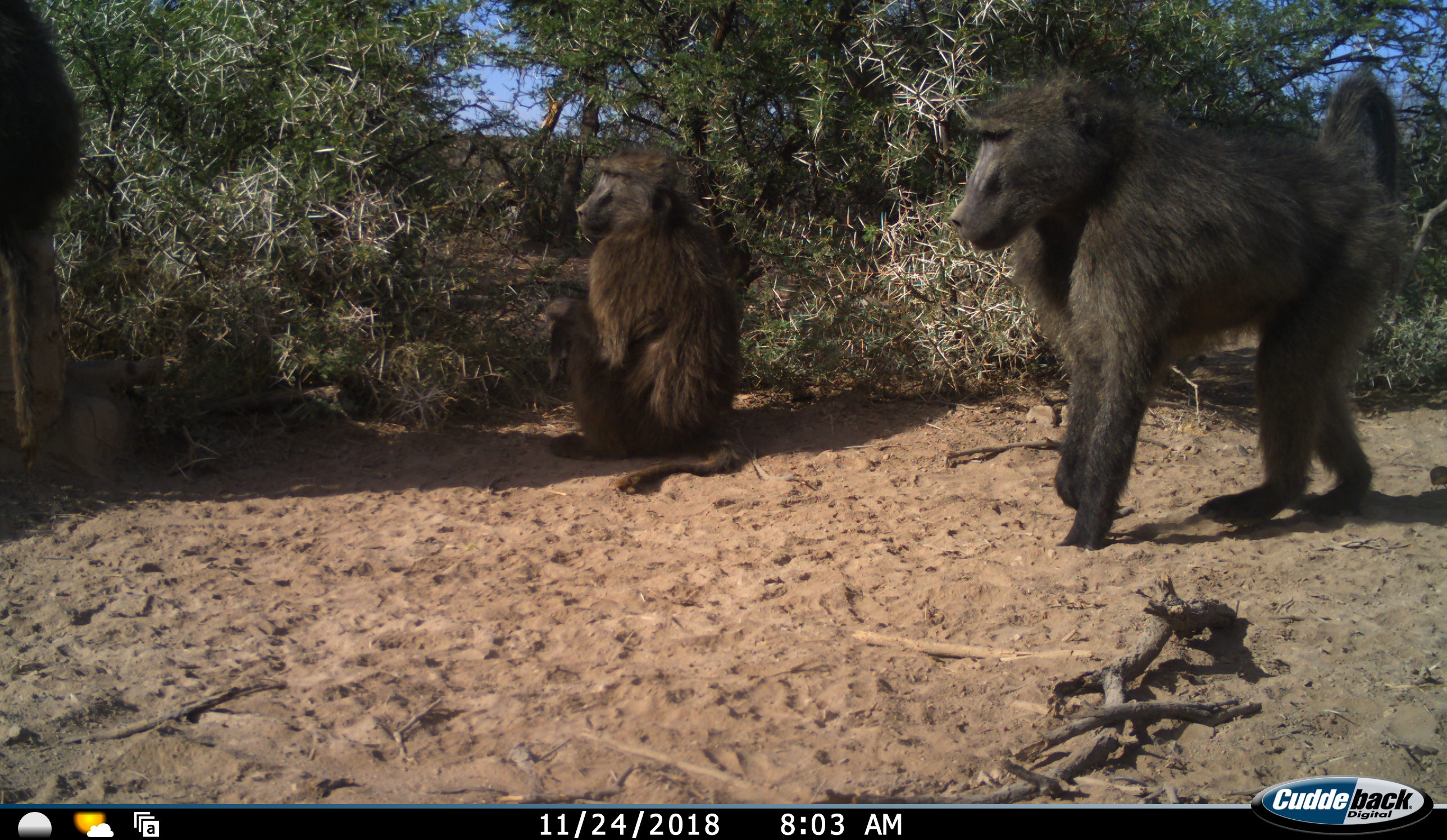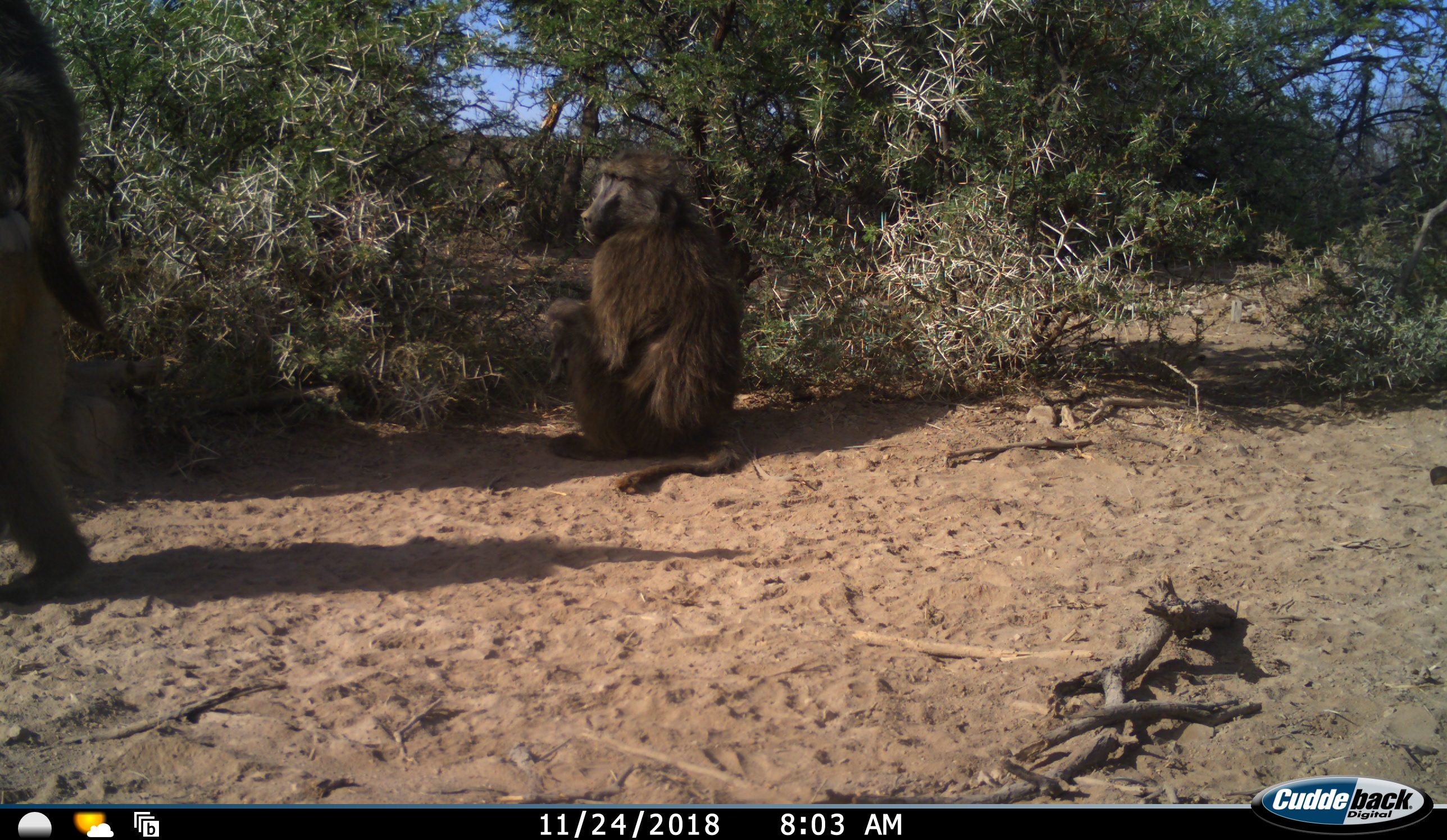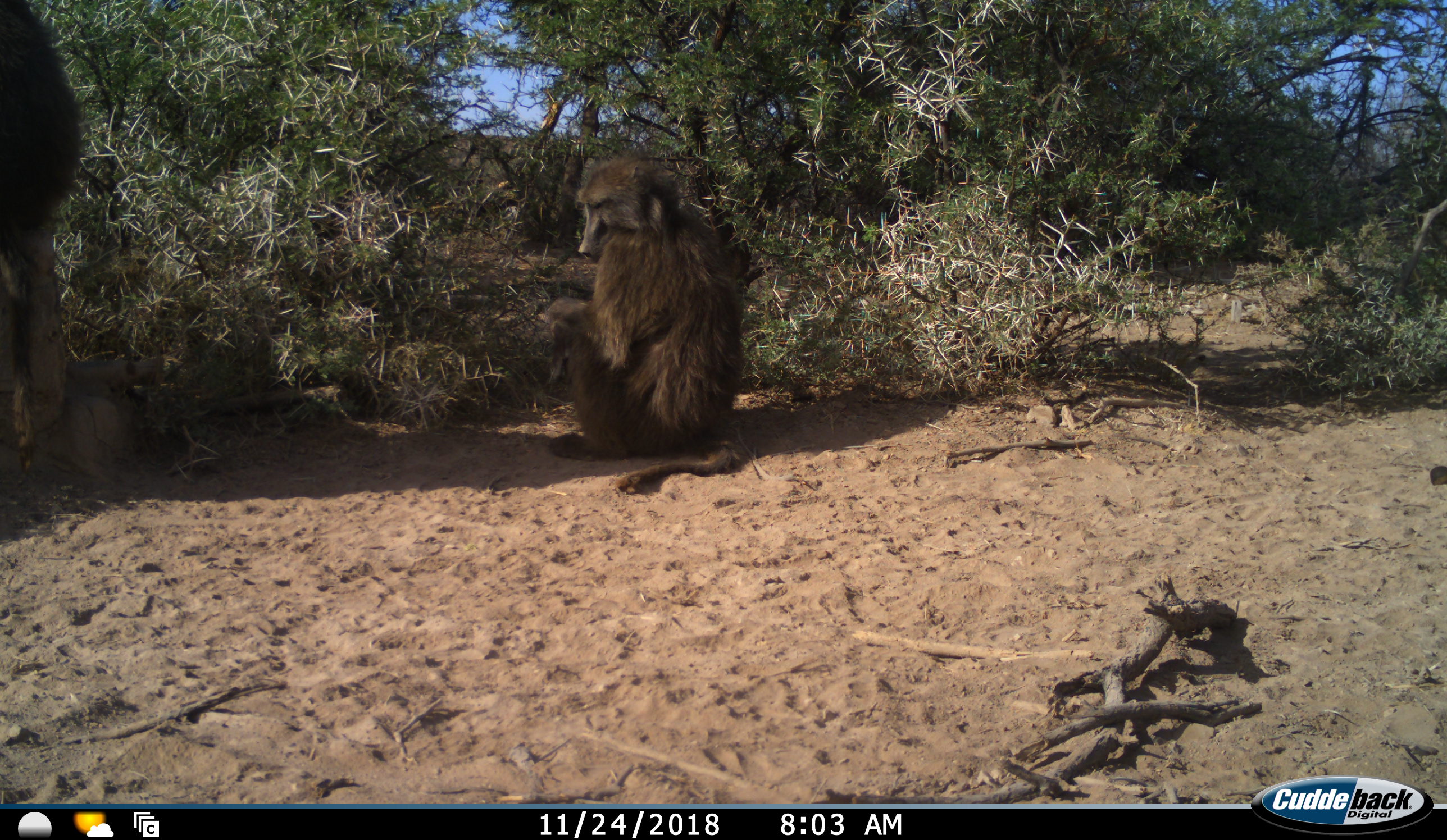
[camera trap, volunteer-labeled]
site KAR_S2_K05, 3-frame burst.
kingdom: Animalia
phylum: Chordata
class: Mammalia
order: Primates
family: Cercopithecidae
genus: Papio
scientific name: Papio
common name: baboon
Baboon (Papio), count 3. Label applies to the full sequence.